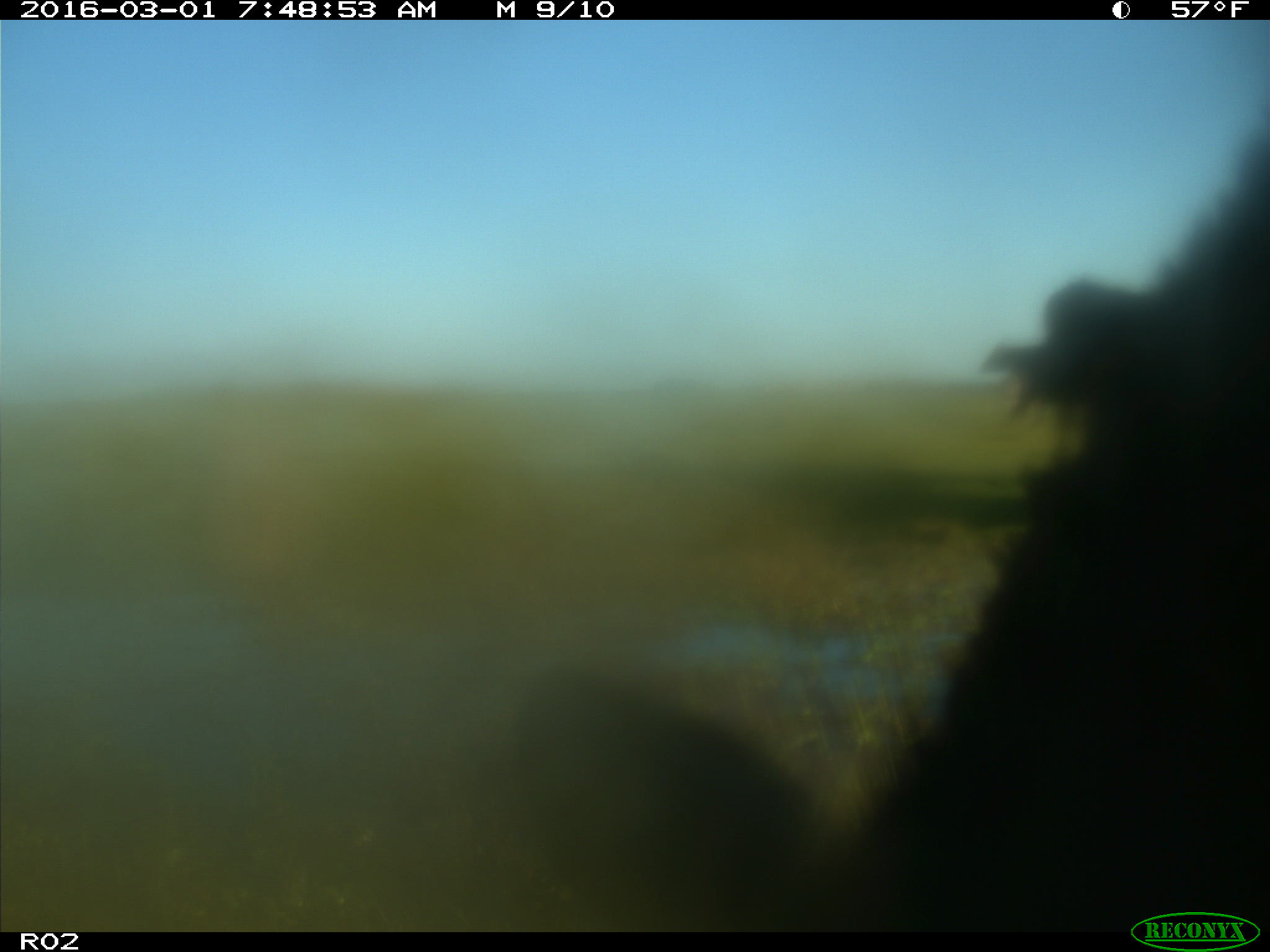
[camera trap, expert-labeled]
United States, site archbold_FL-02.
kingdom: Animalia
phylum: Chordata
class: Mammalia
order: Artiodactyla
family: Bovidae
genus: Bos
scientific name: Bos taurus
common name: domestic cow